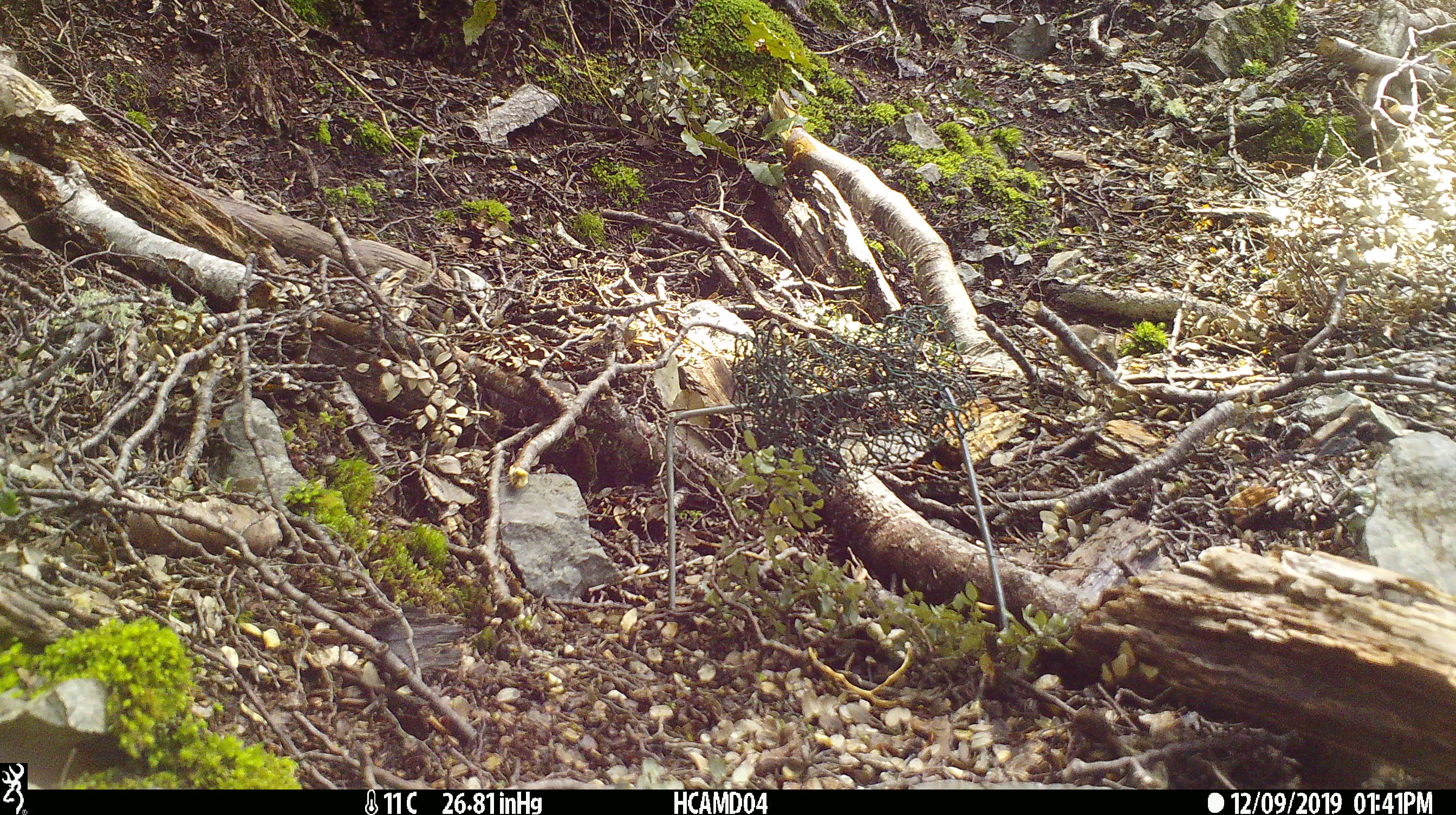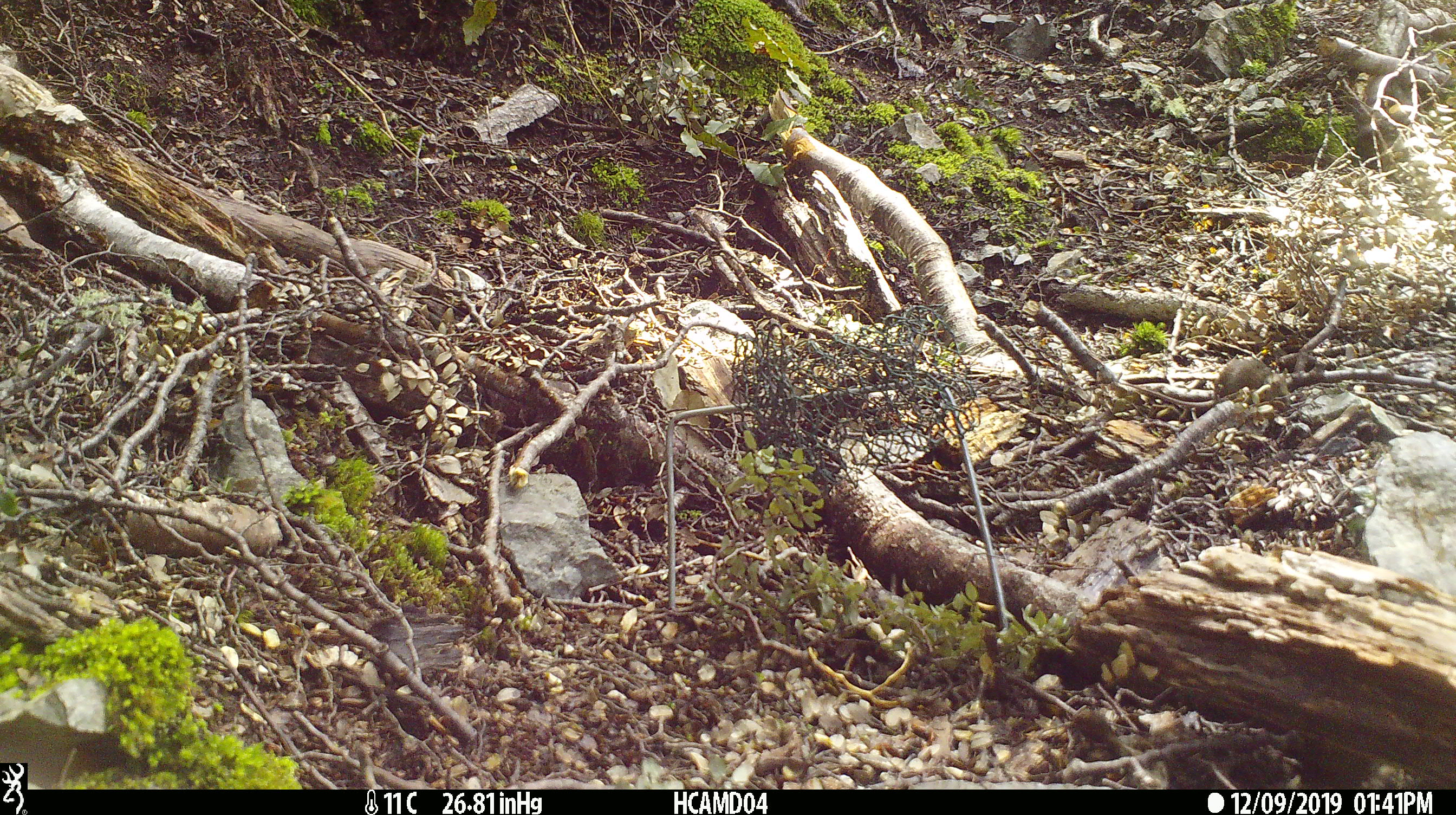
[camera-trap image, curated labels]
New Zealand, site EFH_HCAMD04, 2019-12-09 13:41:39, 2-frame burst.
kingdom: Animalia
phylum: Chordata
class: Mammalia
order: Rodentia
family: Muridae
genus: Mus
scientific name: Mus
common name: mouse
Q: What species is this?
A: Mouse (Mus).